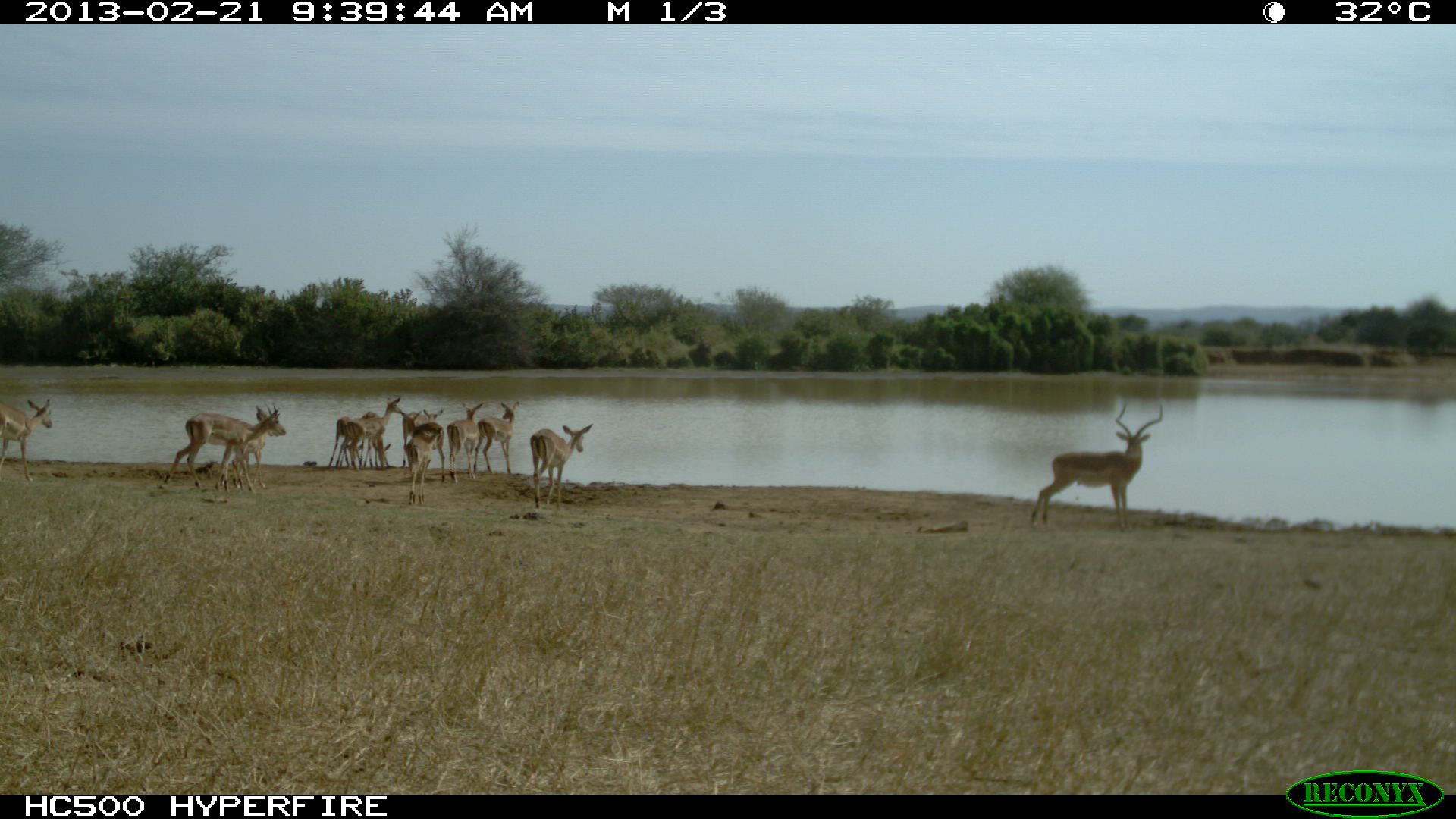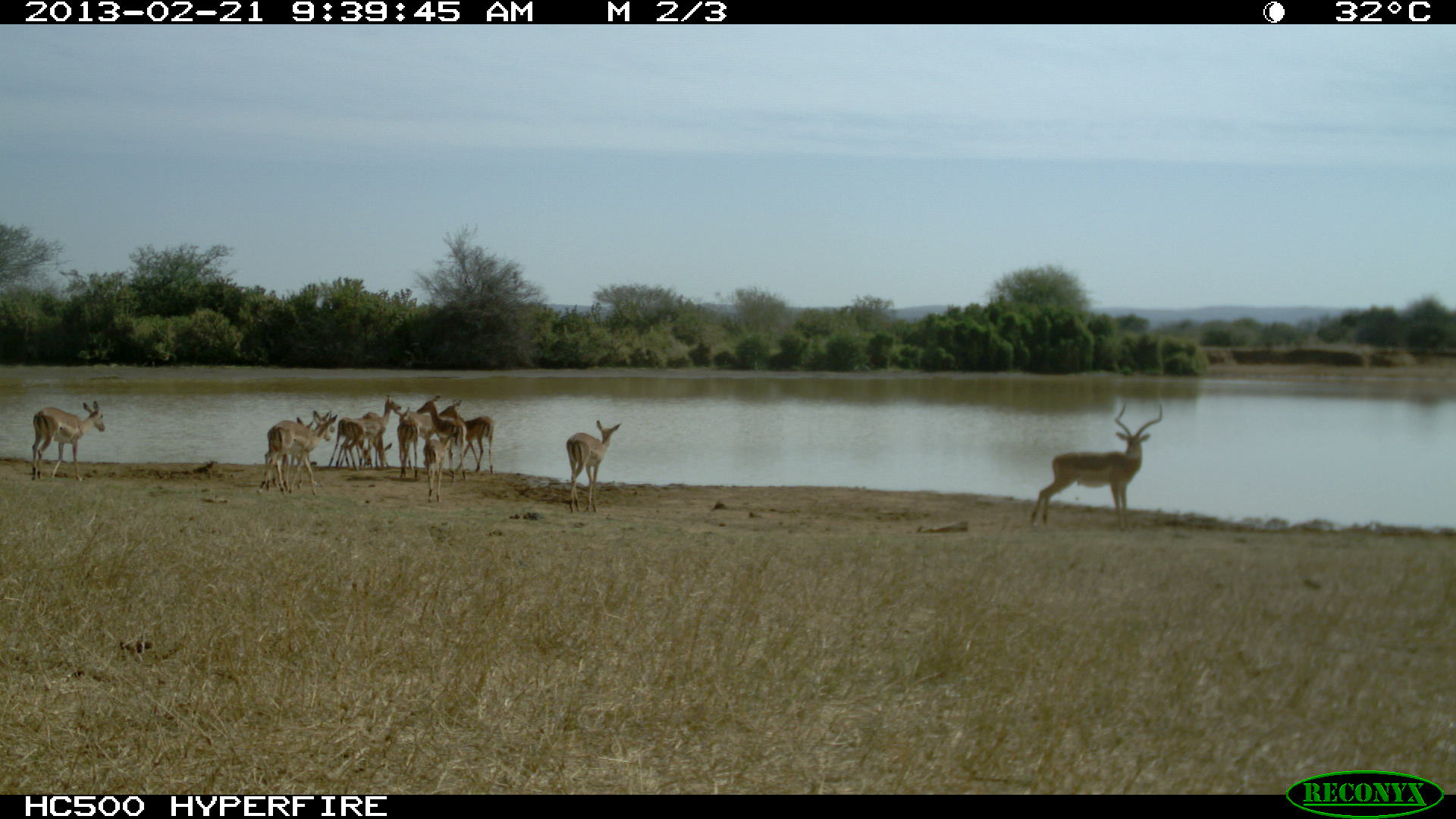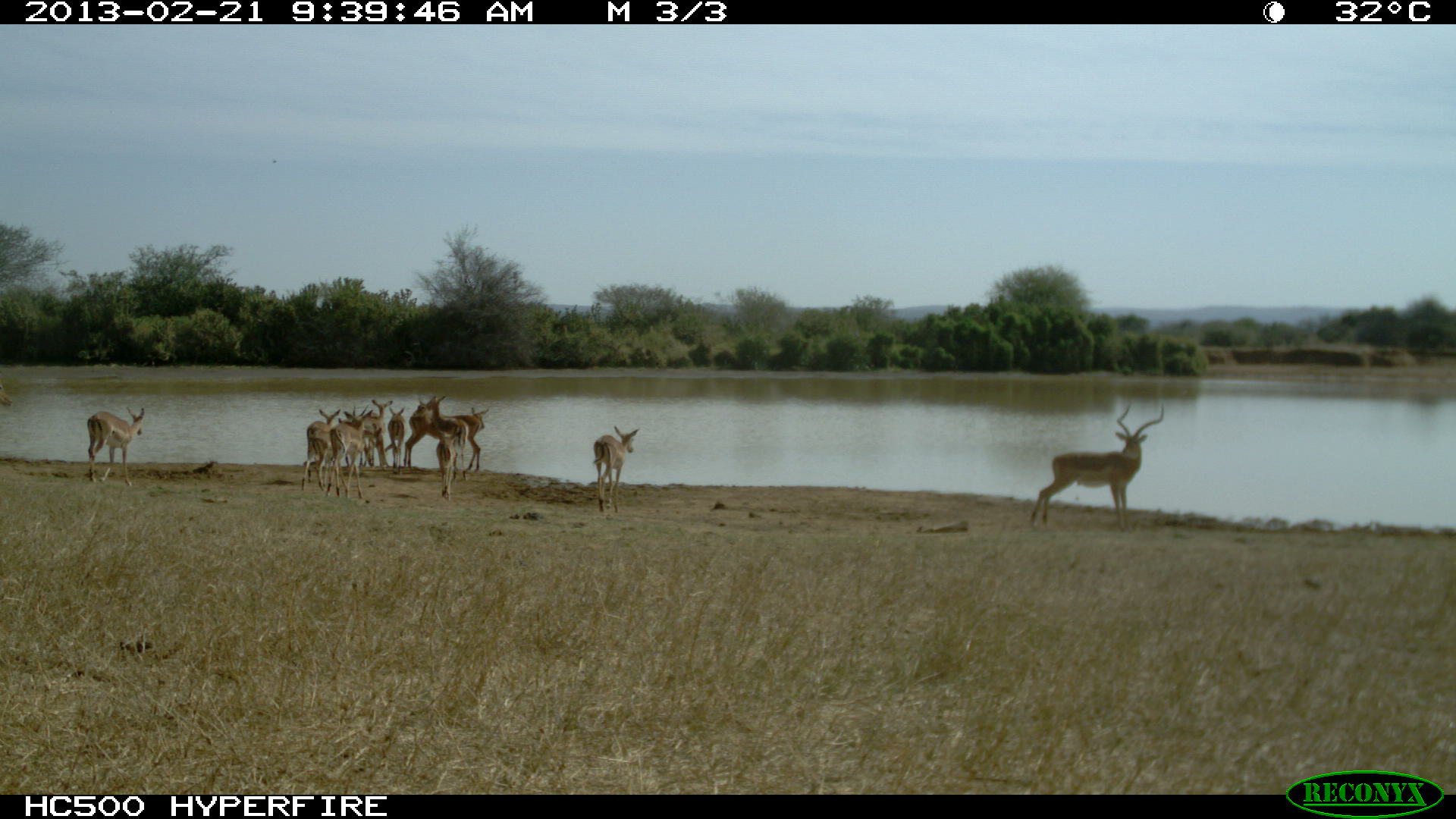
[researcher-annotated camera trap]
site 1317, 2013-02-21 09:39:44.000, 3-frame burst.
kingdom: Animalia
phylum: Chordata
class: Mammalia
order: Artiodactyla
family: Bovidae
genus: Aepyceros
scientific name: Aepyceros melampus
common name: impala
Aepyceros melampus (impala), count 12.